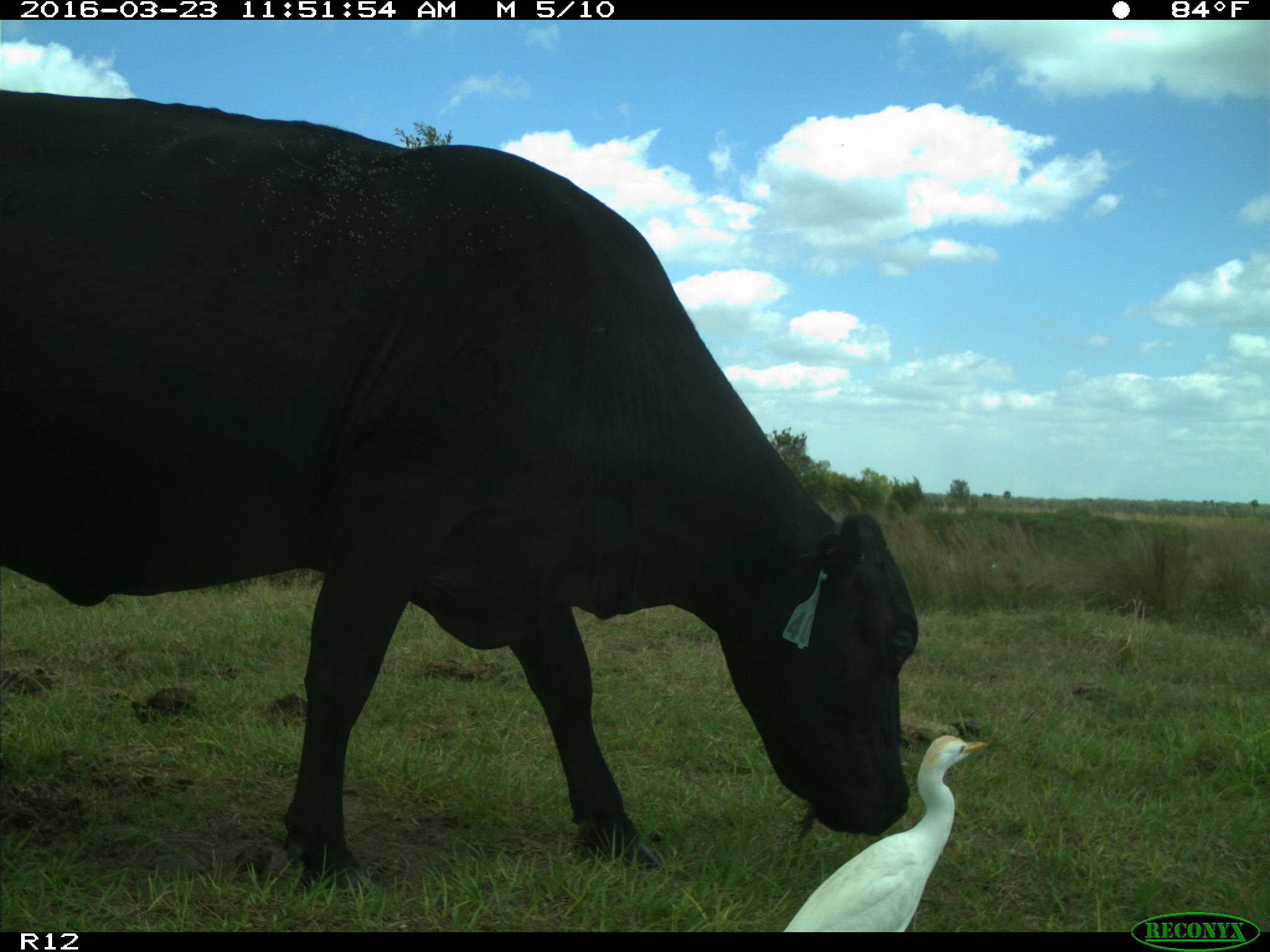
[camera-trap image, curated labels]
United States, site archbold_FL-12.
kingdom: Animalia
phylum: Chordata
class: Mammalia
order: Artiodactyla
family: Bovidae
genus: Bos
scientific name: Bos taurus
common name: domestic cow